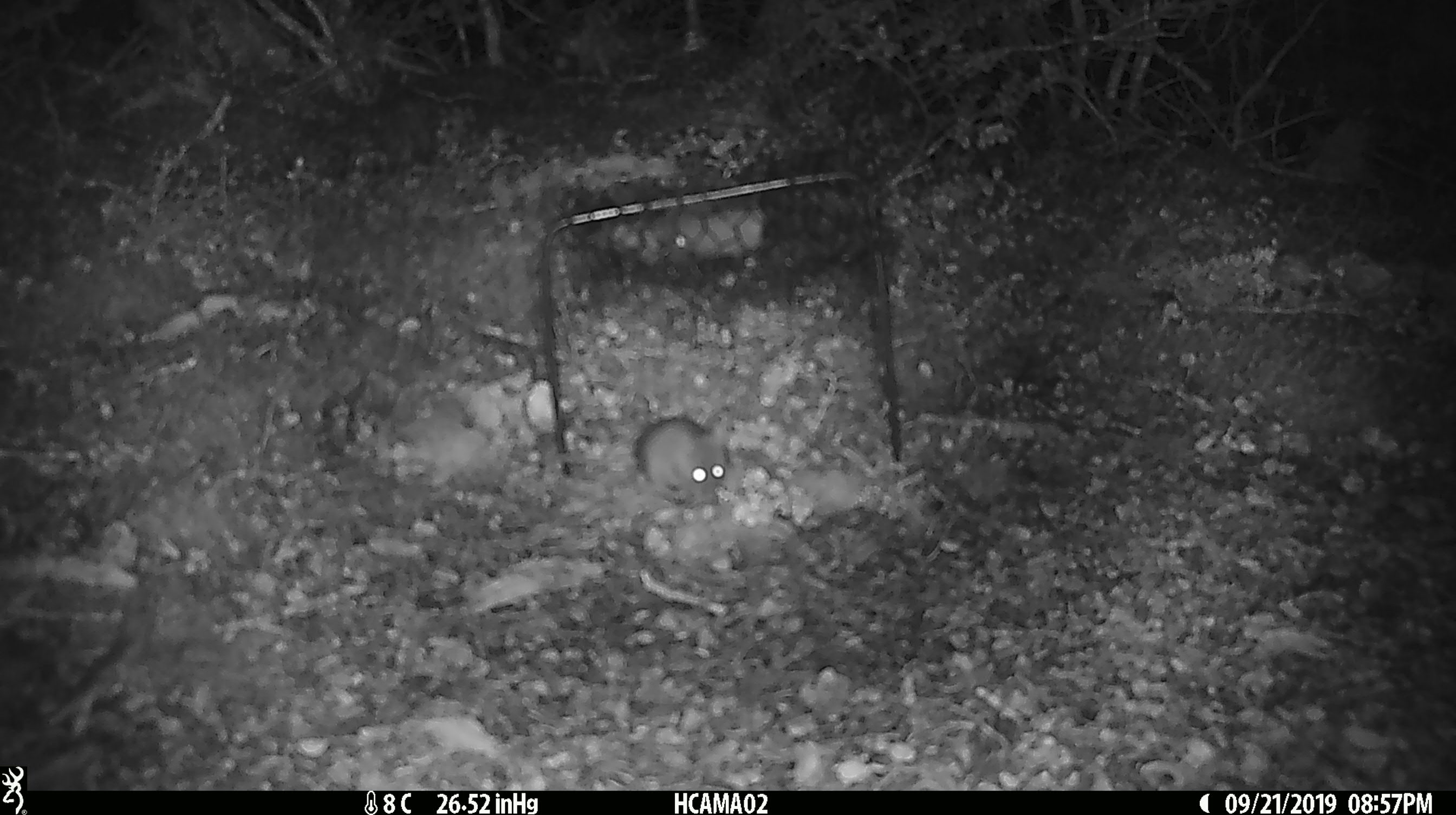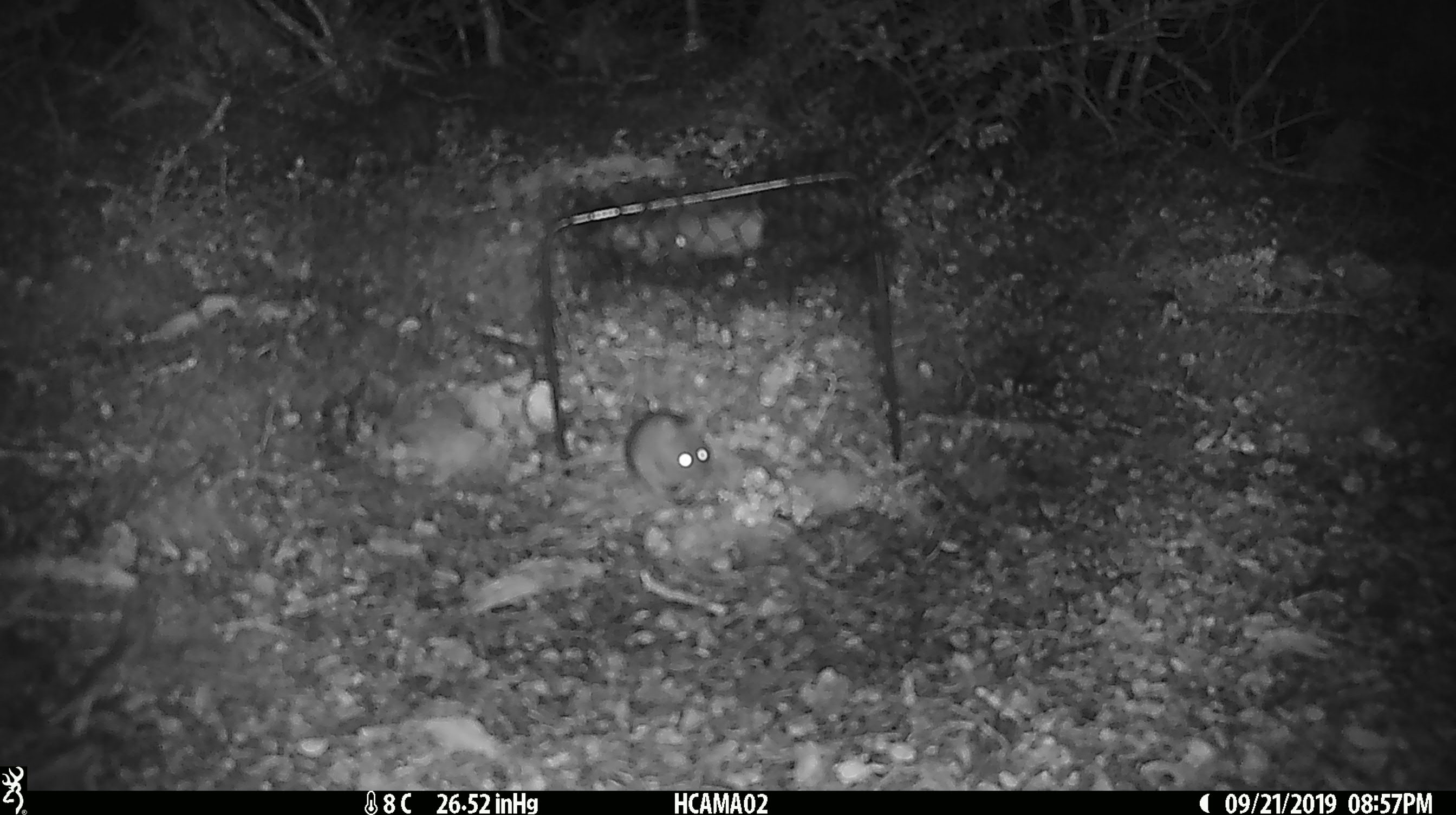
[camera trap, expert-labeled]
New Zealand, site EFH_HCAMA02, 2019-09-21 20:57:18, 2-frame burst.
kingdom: Animalia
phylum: Chordata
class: Mammalia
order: Rodentia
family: Muridae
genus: Mus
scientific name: Mus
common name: mouse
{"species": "mouse (Mus)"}